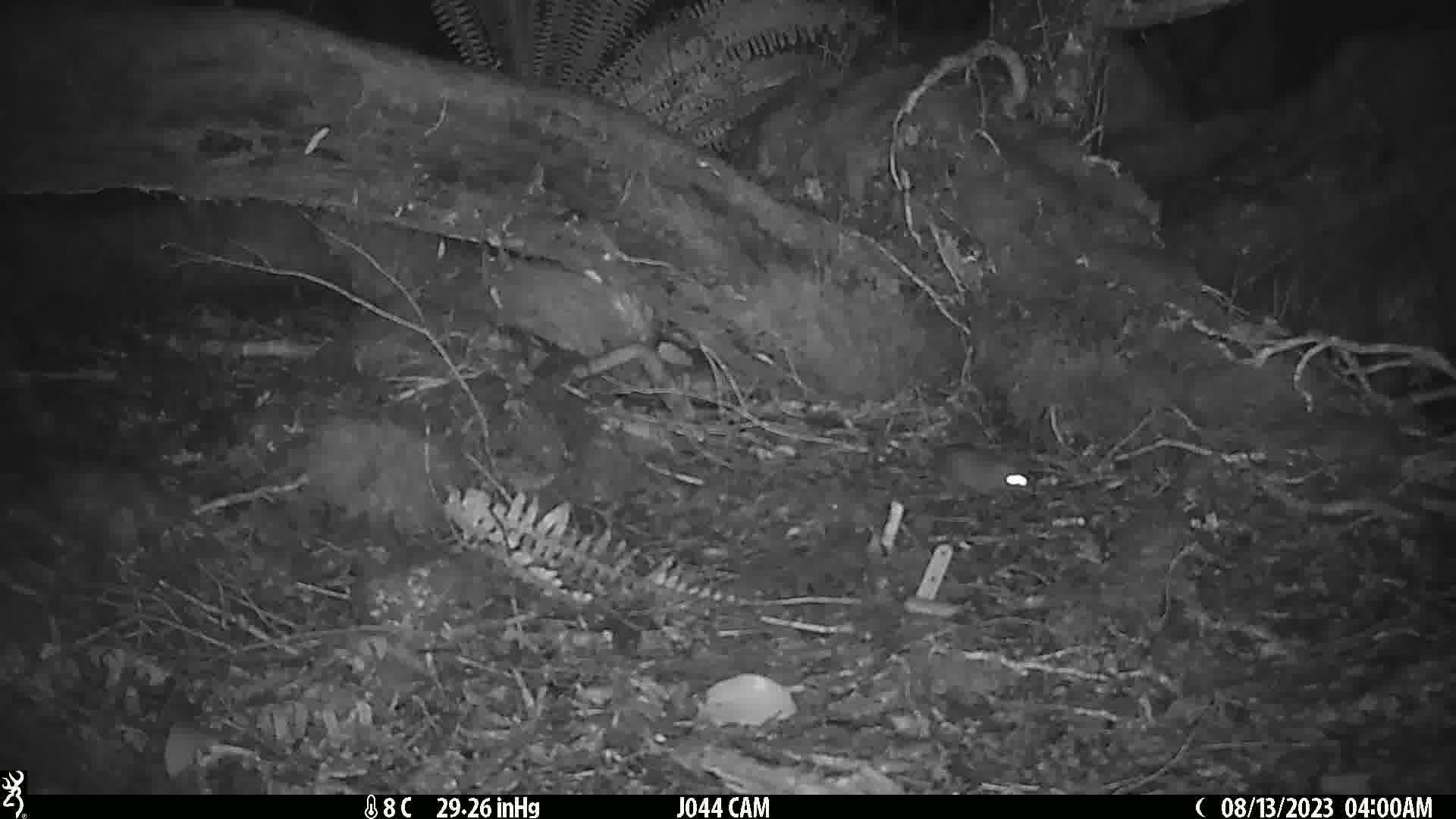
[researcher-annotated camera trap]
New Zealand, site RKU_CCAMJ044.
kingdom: Animalia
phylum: Chordata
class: Mammalia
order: Rodentia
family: Muridae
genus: Rattus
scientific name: Rattus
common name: rat